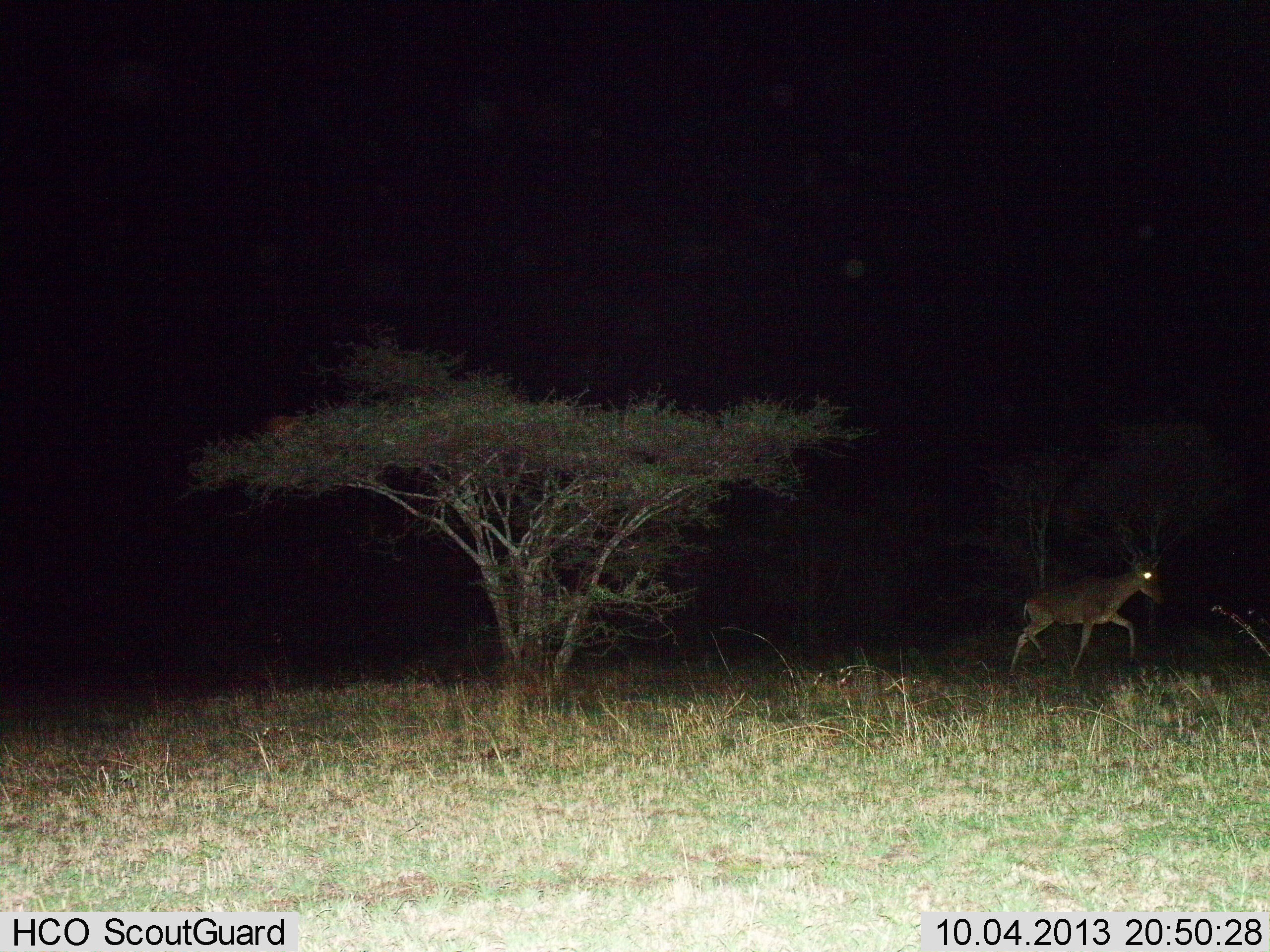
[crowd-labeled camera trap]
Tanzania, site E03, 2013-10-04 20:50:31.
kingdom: Animalia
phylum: Chordata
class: Mammalia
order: Artiodactyla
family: Bovidae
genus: Alcelaphus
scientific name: Alcelaphus buselaphus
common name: hartebeest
Hartebeest (Alcelaphus buselaphus), count 1. Behavior (volunteer vote fractions): standing 0%, resting 0%, moving 100%, interacting 0%. Young present (vote fraction): 0%. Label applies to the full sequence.